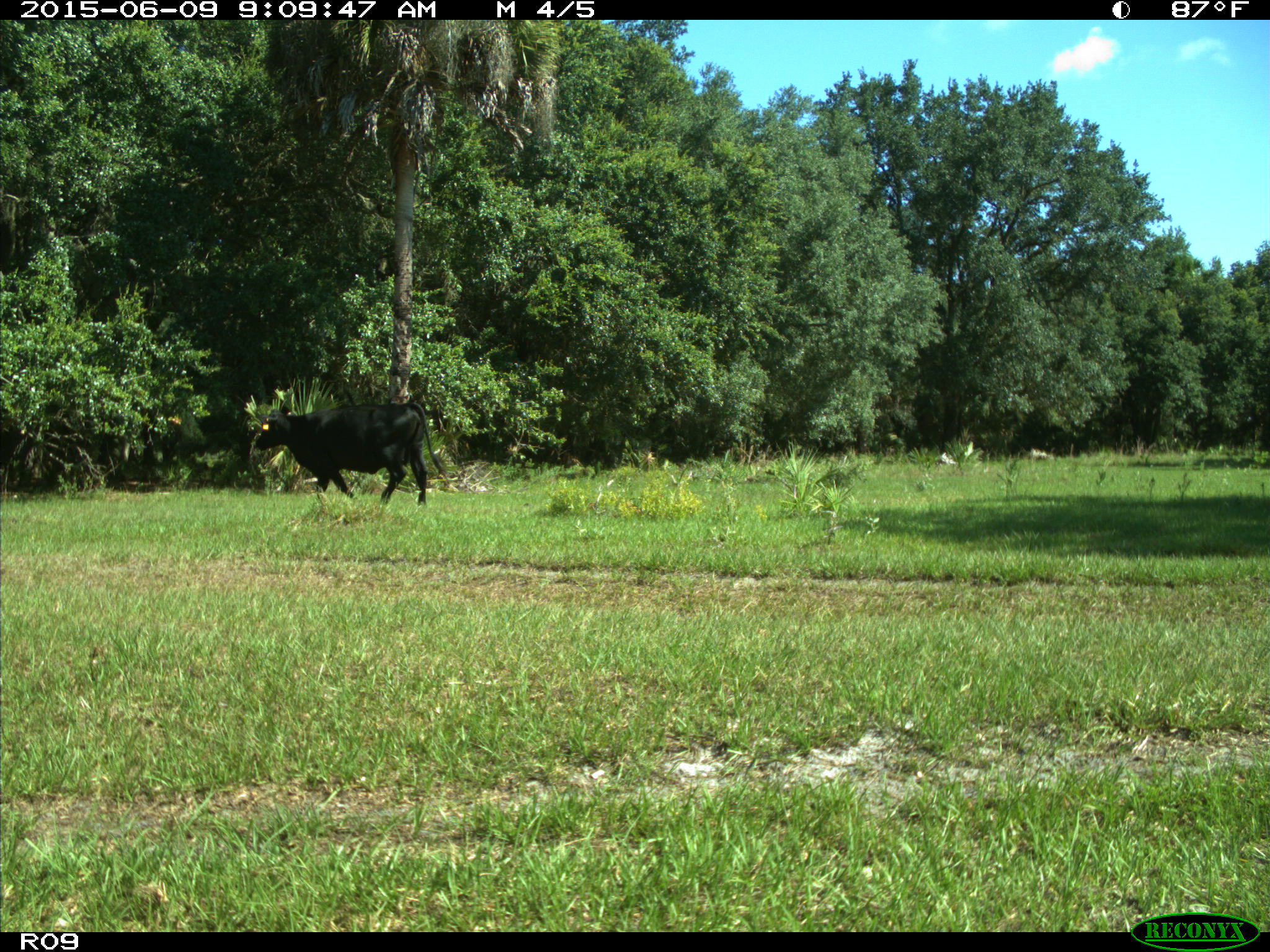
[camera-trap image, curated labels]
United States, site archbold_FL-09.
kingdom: Animalia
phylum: Chordata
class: Mammalia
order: Artiodactyla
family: Bovidae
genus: Bos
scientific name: Bos taurus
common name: domestic cow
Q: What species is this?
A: Bos taurus (domestic cow).